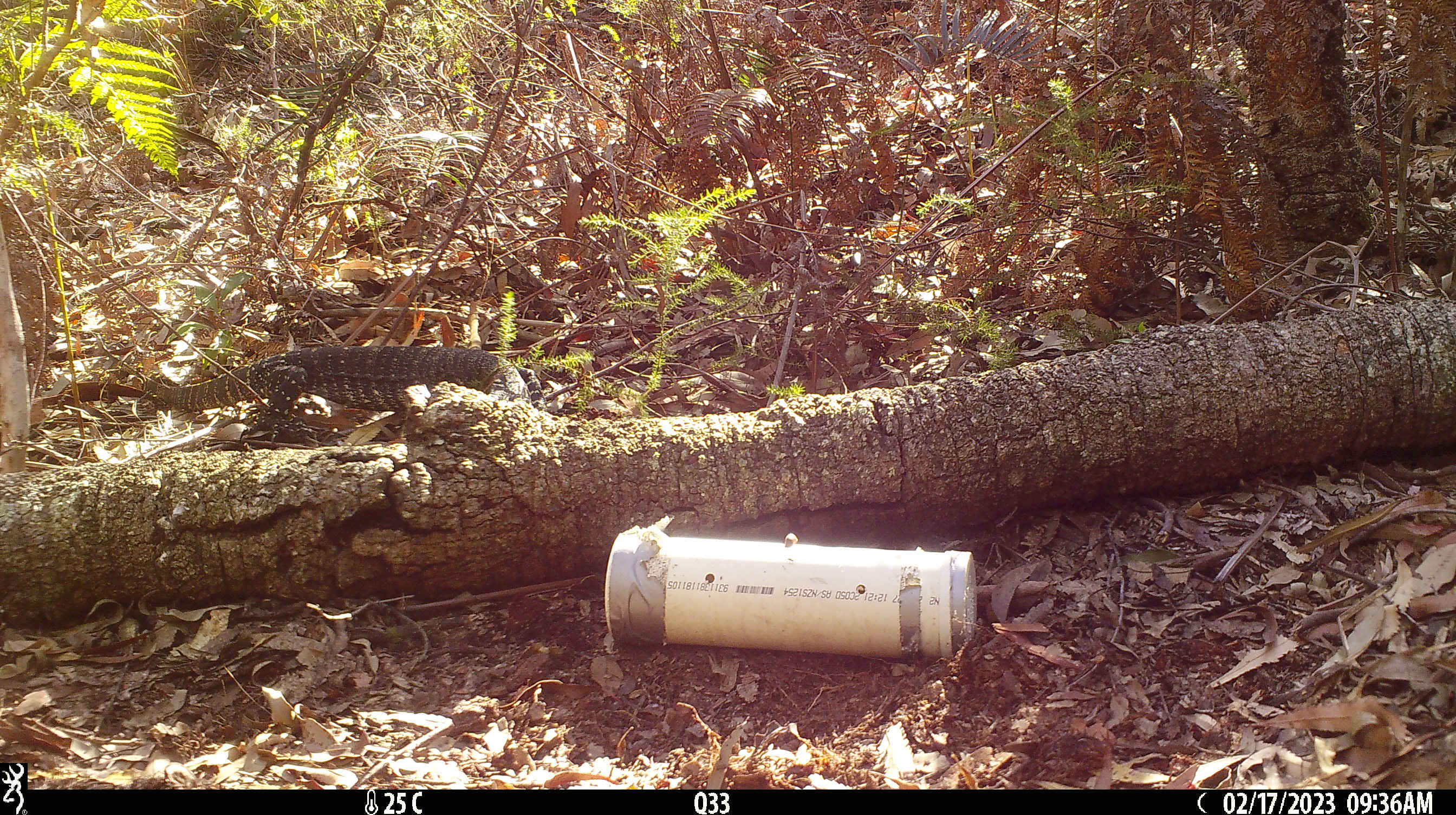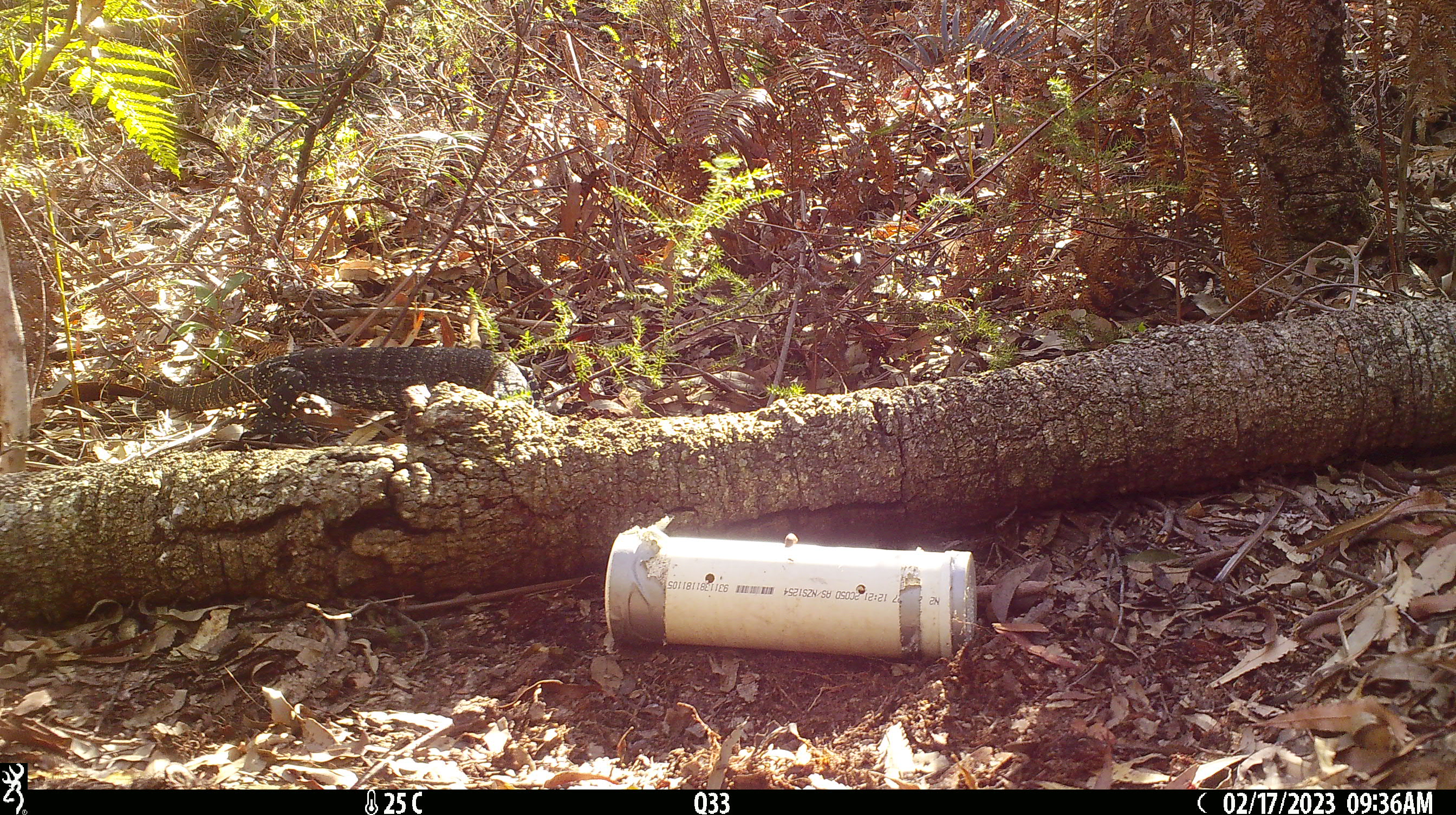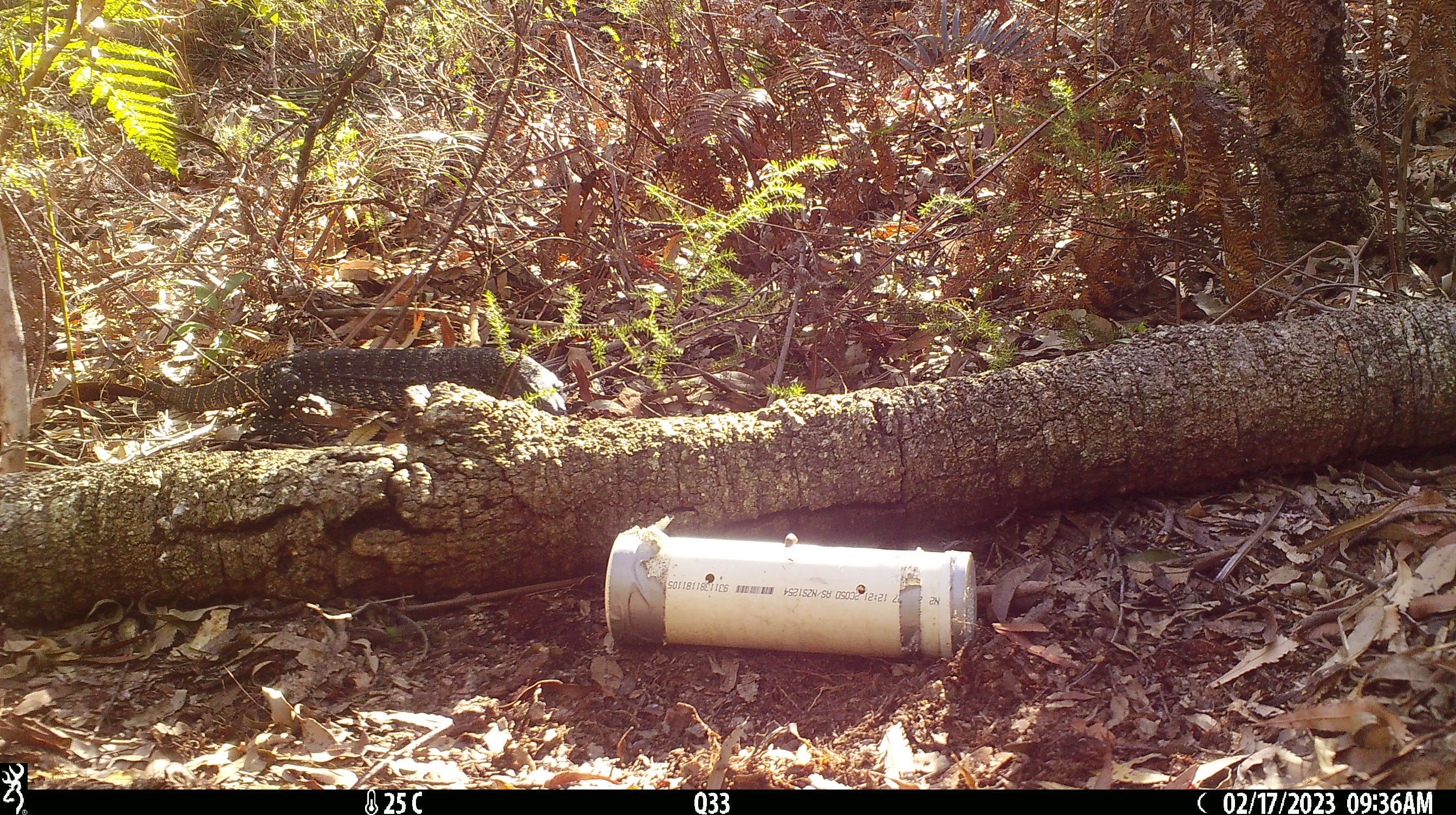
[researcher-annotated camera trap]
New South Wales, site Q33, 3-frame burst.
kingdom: Animalia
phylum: Chordata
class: Reptilia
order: Squamata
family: Varanidae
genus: Varanus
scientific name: Varanus varius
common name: lace monitor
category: goanna